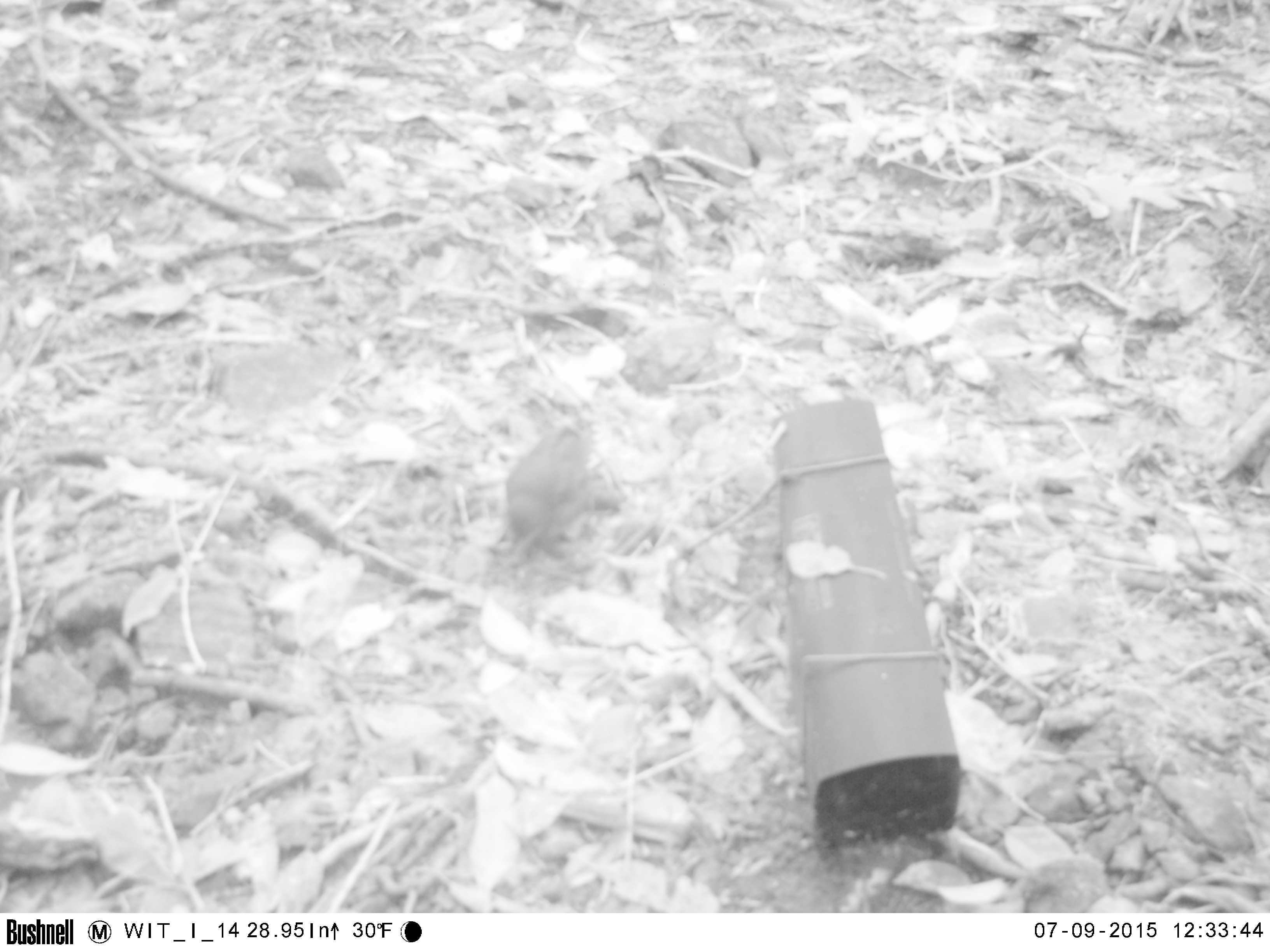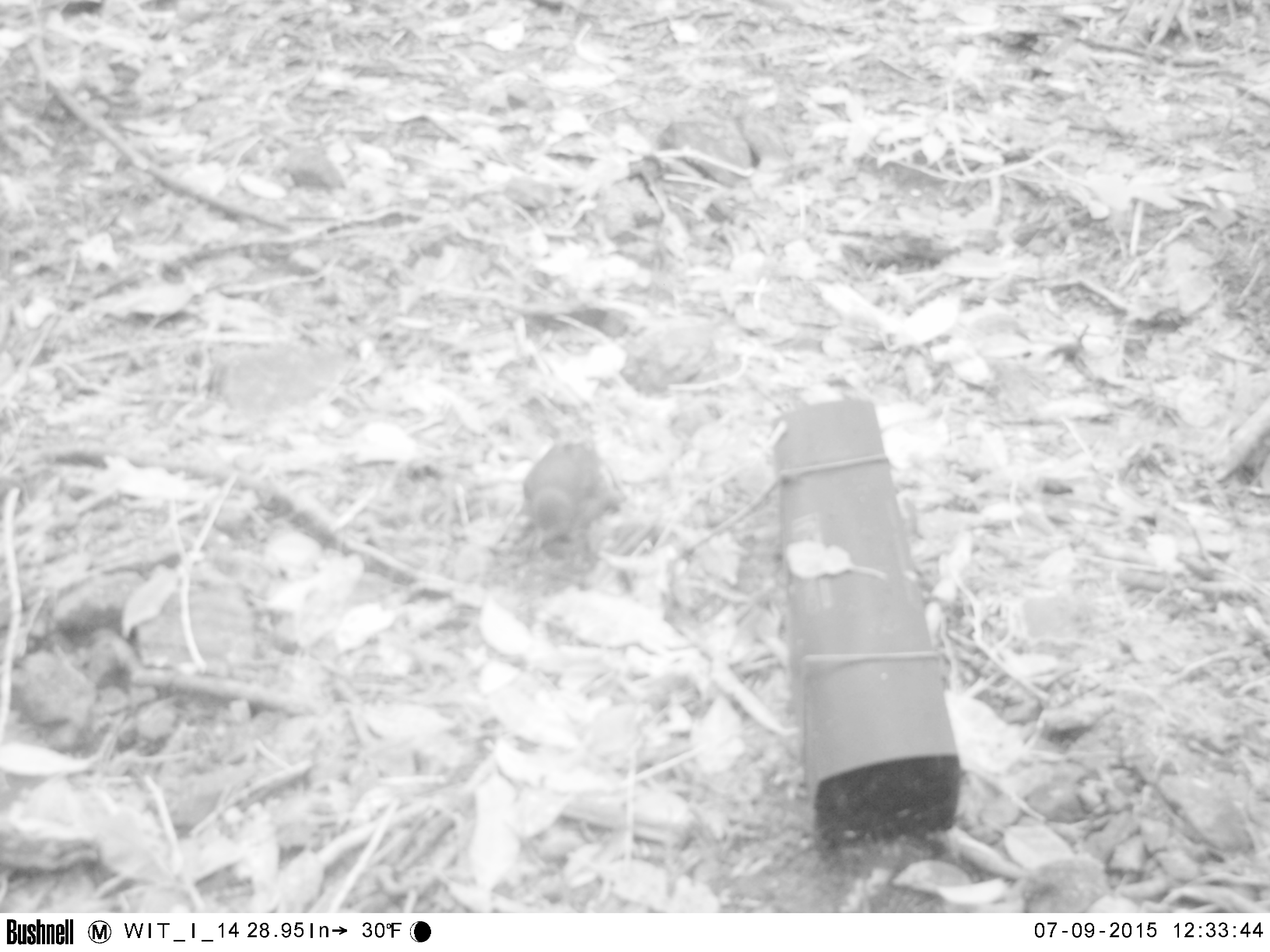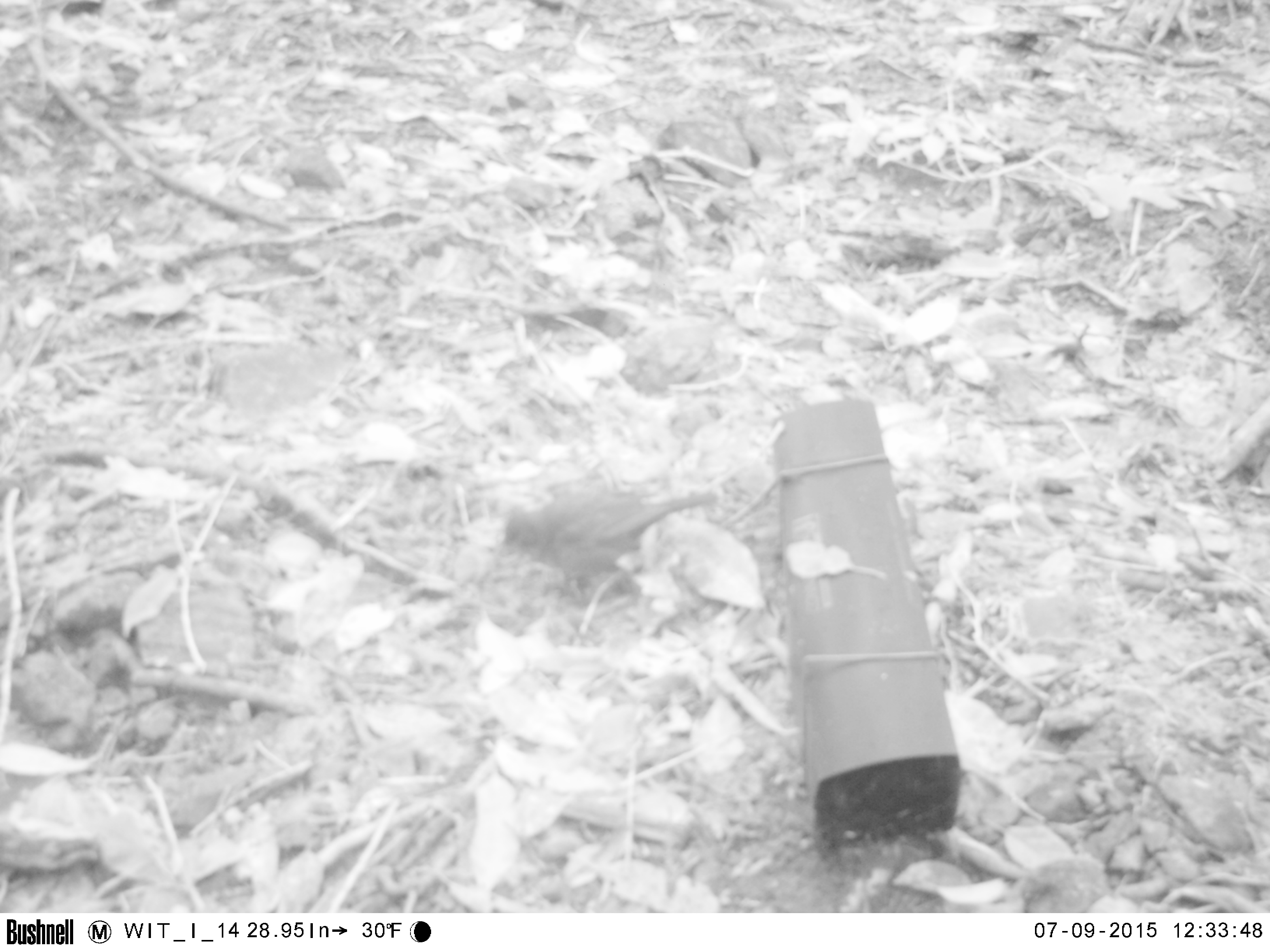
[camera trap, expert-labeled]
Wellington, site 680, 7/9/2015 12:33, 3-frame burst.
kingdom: Animalia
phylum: Chordata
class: Aves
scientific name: Aves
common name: bird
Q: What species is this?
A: Bird (Aves).